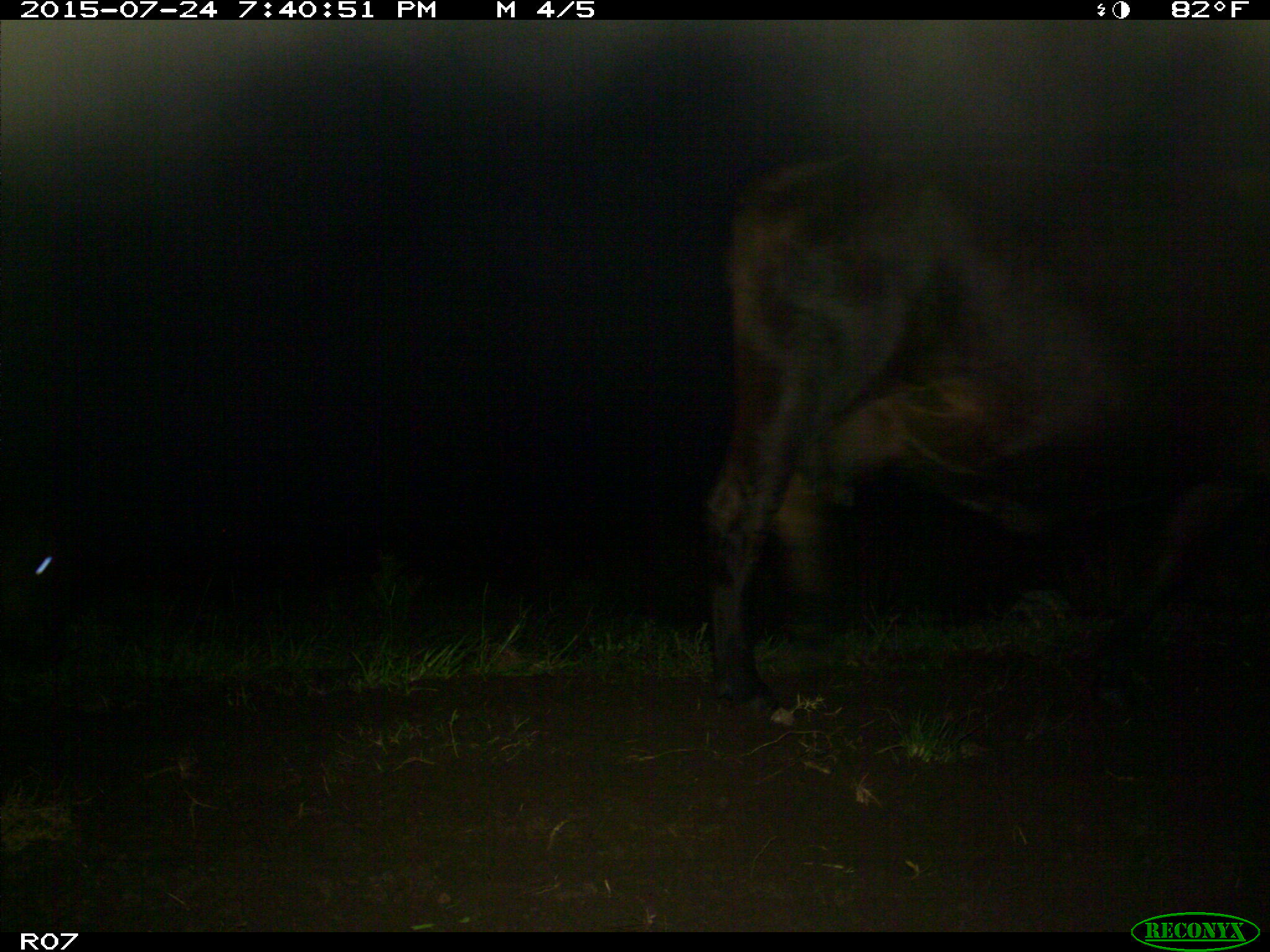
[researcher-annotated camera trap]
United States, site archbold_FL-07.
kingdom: Animalia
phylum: Chordata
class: Mammalia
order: Artiodactyla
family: Bovidae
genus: Bos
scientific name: Bos taurus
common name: domestic cow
Bos taurus (domestic cow).